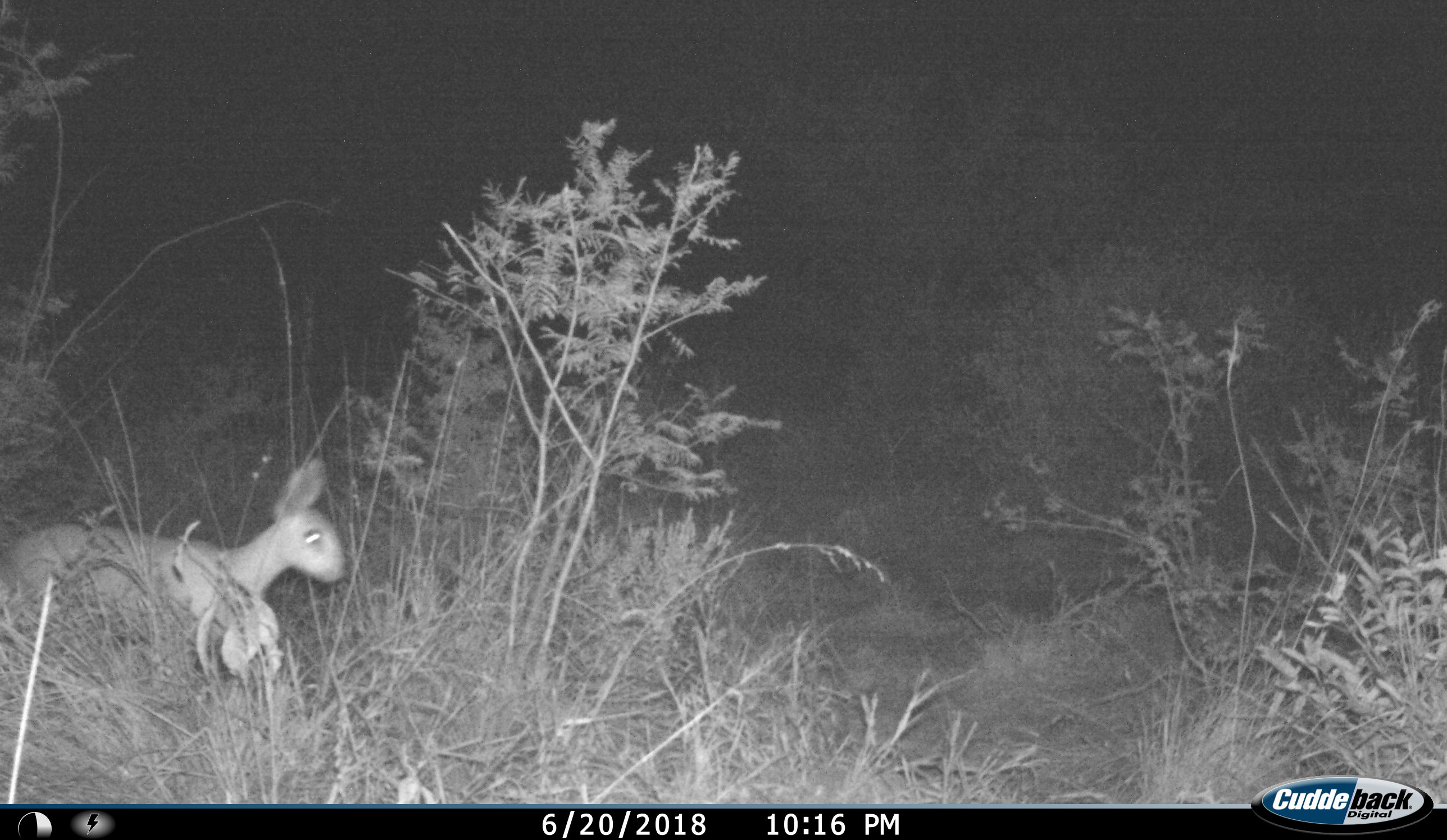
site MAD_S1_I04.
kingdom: Animalia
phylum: Chordata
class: Mammalia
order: Artiodactyla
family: Bovidae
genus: Oreotragus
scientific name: Oreotragus oreotragus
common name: klipspringer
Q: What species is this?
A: Klipspringer (Oreotragus oreotragus).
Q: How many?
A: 1.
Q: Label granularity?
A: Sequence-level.